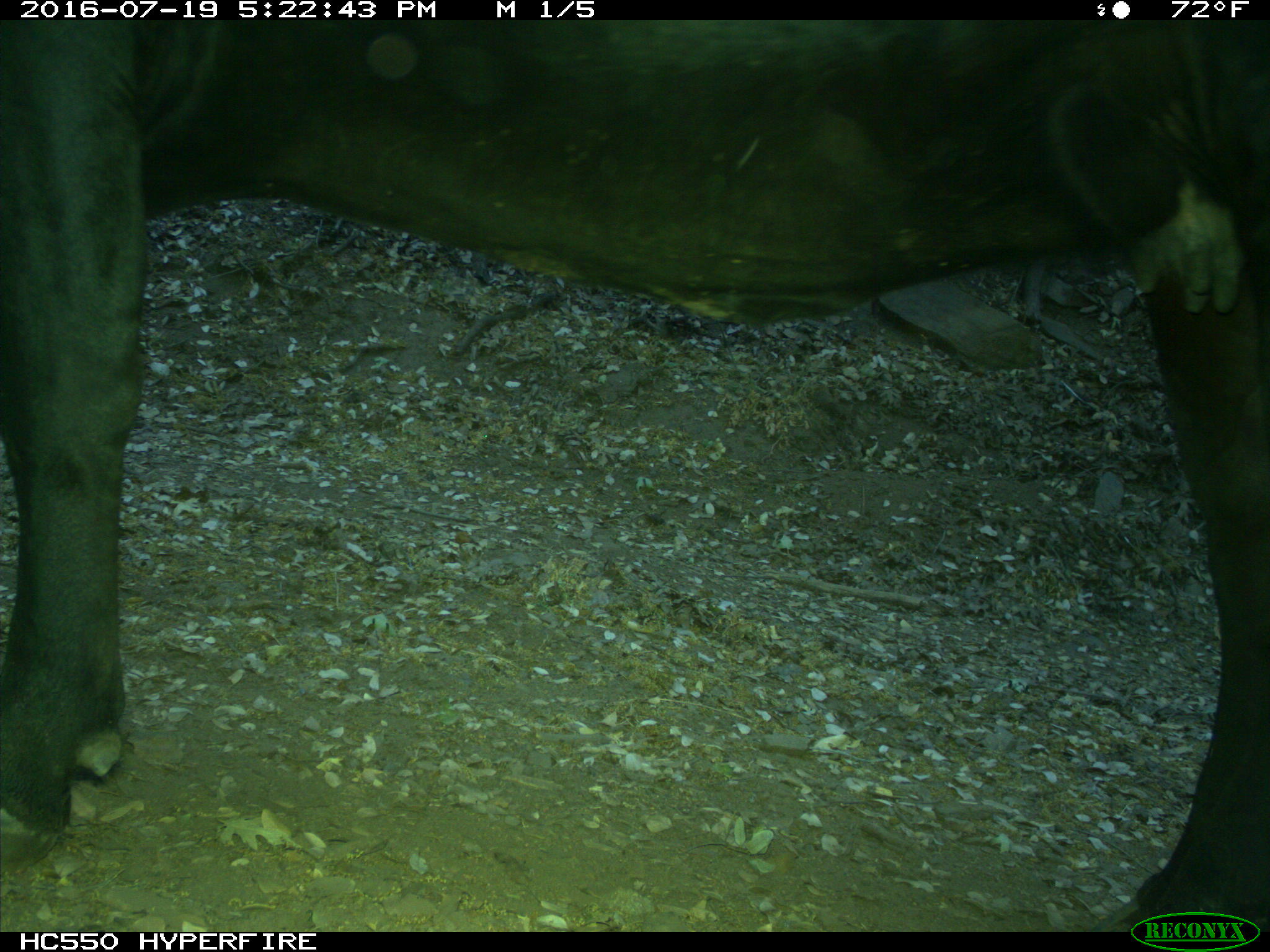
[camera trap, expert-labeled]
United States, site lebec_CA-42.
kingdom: Animalia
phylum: Chordata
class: Mammalia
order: Artiodactyla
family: Bovidae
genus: Bos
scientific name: Bos taurus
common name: domestic cow